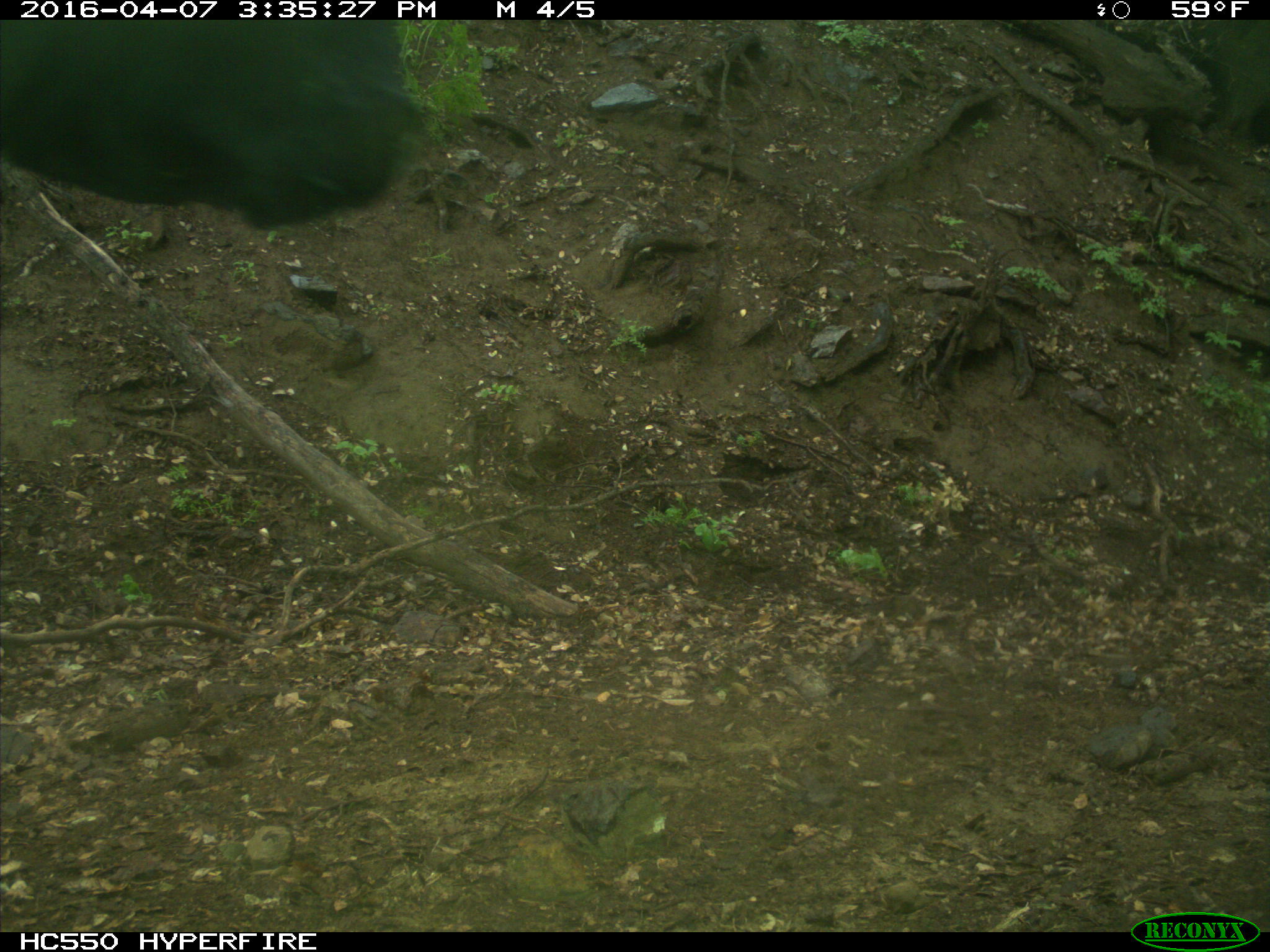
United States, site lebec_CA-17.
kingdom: Animalia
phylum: Chordata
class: Mammalia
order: Artiodactyla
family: Bovidae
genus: Bos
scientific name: Bos taurus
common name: domestic cow